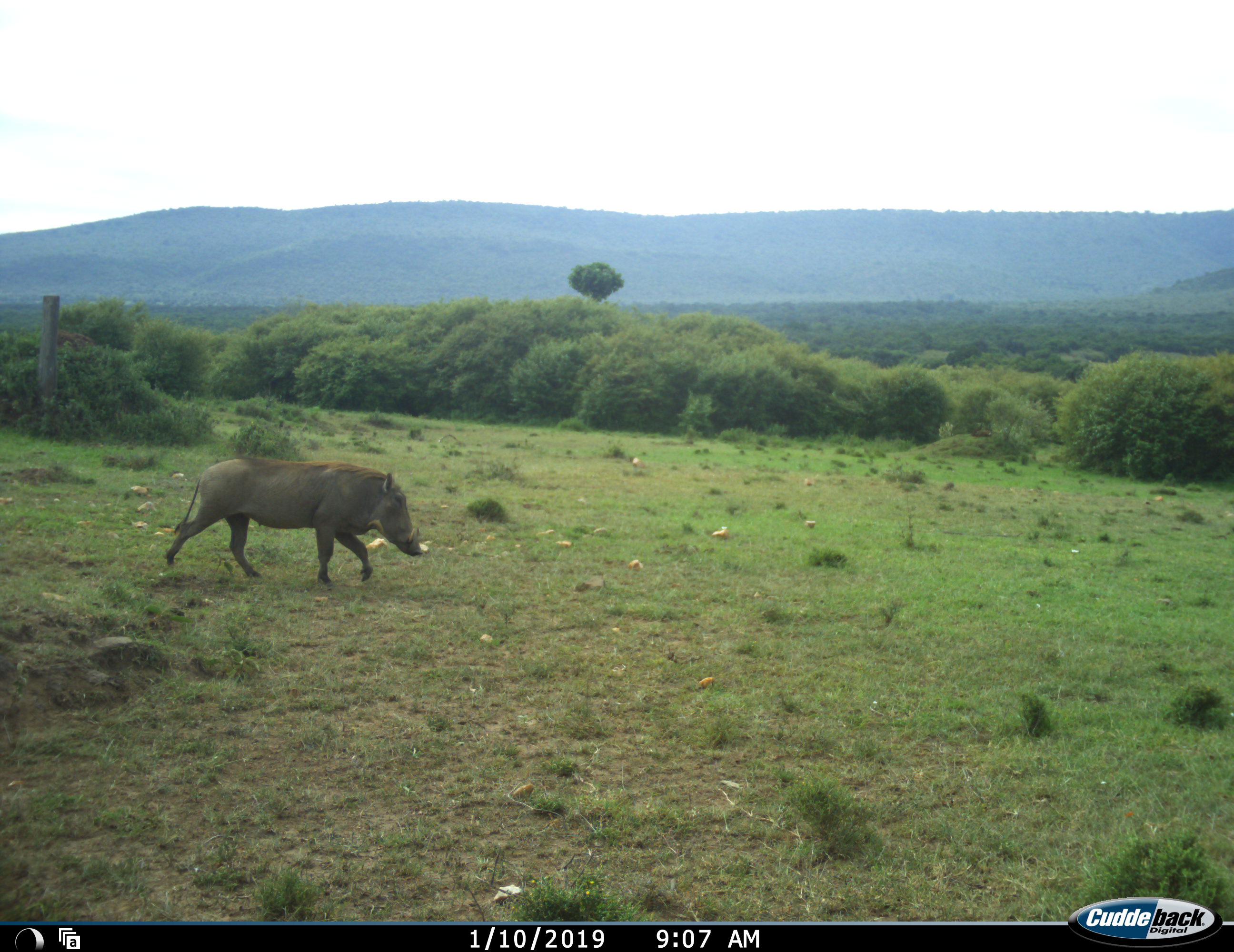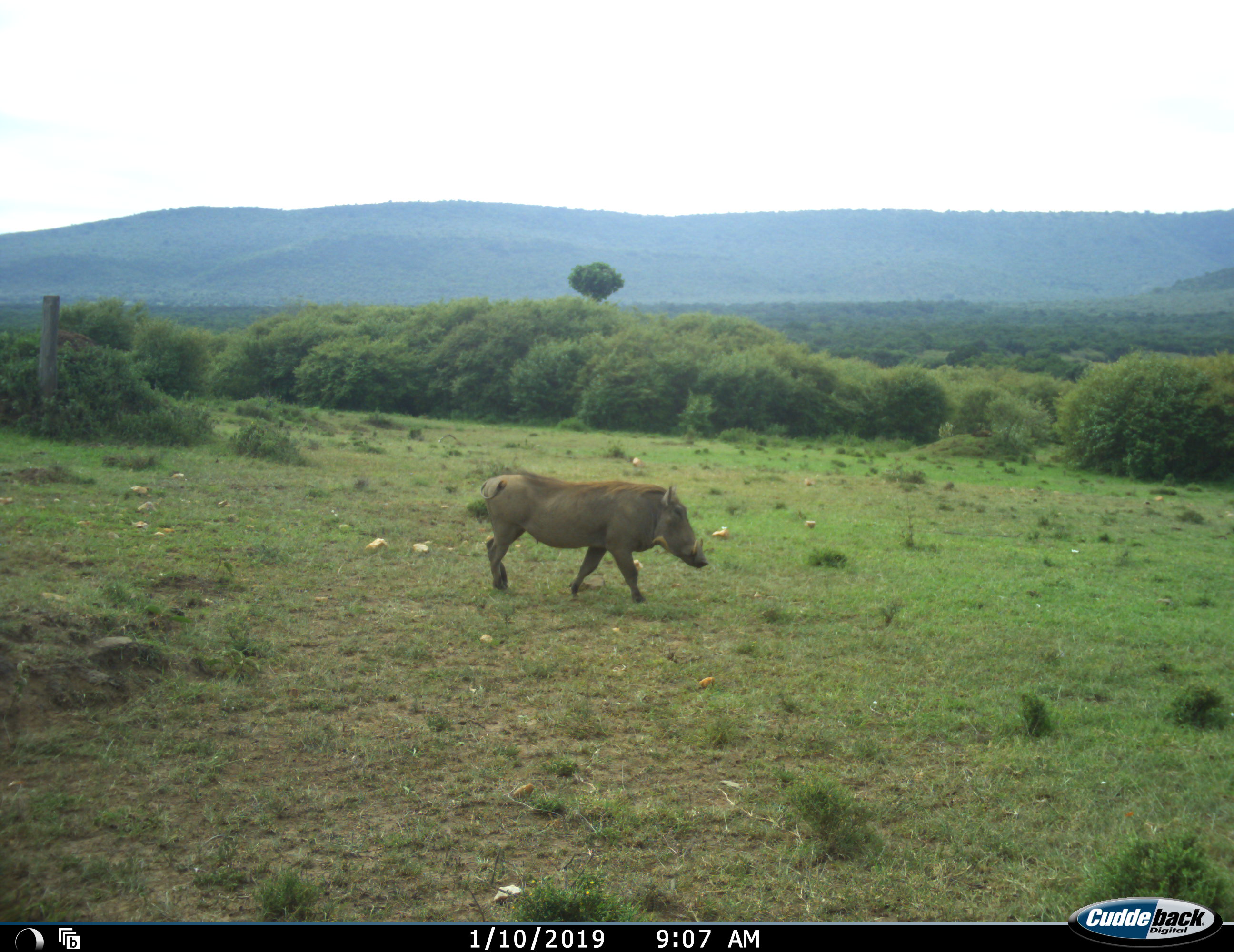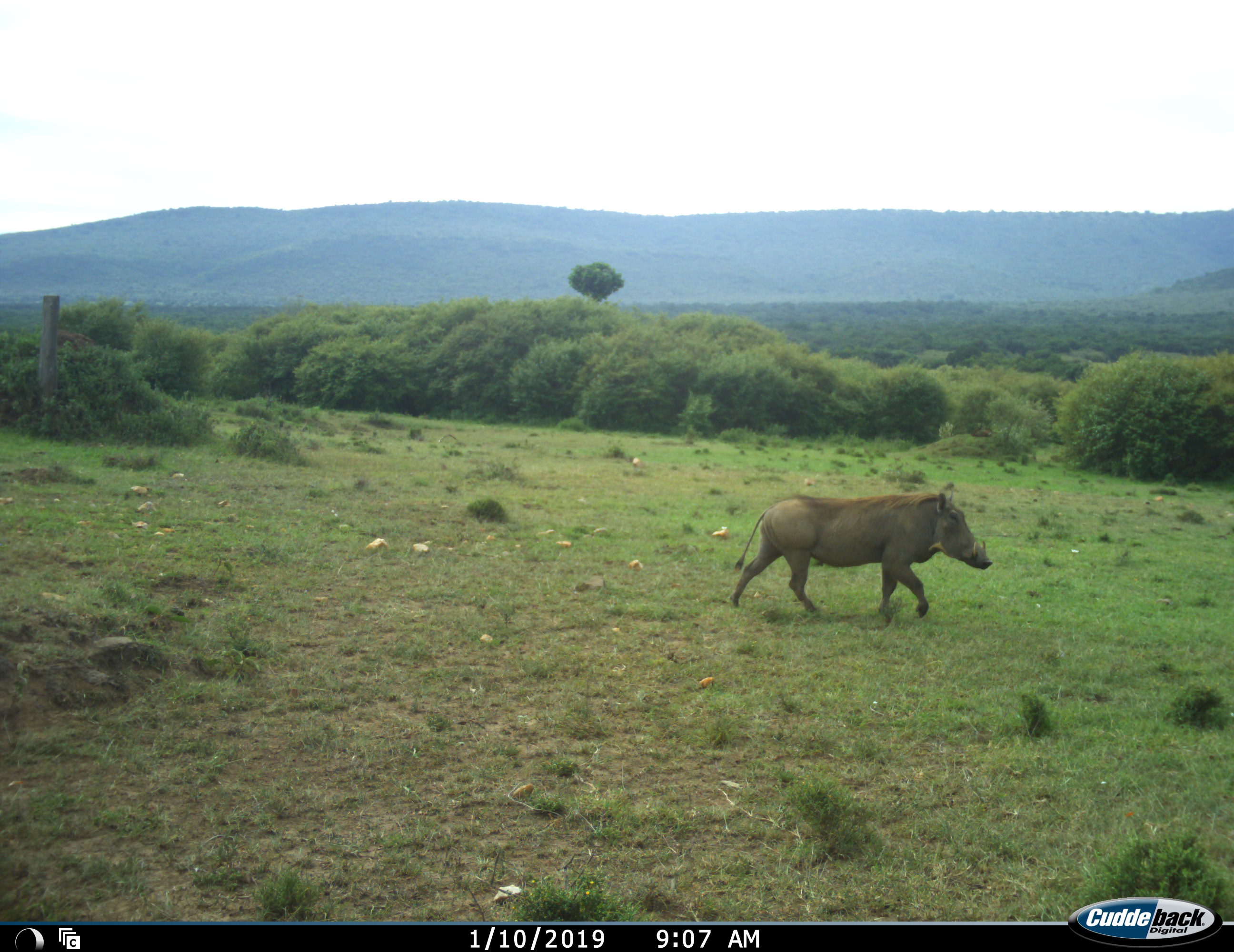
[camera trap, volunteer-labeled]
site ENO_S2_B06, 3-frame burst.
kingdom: Animalia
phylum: Chordata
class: Mammalia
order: Artiodactyla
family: Suidae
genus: Phacochoerus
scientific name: Phacochoerus africanus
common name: warthog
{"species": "warthog (Phacochoerus africanus)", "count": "1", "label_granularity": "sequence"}